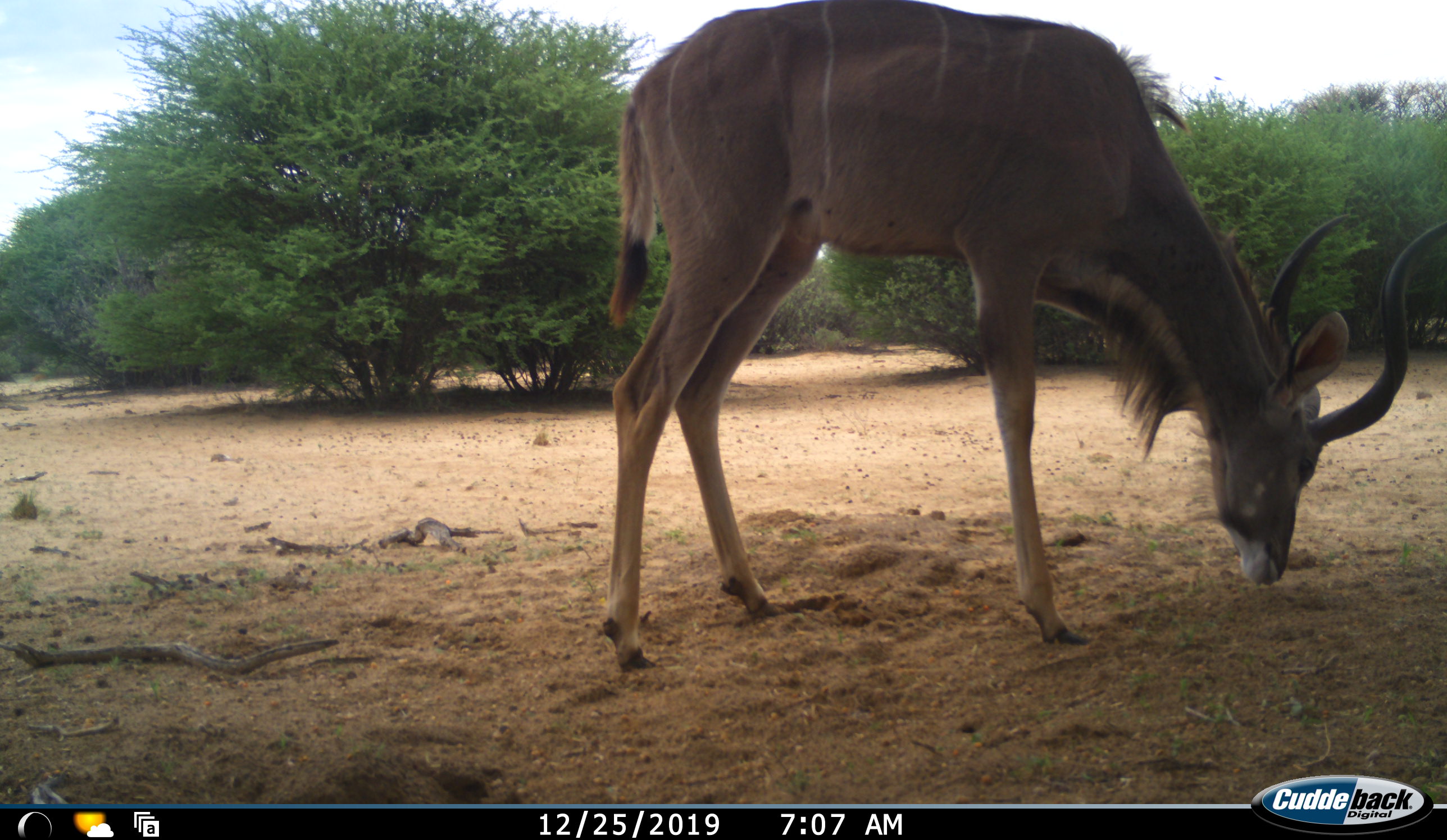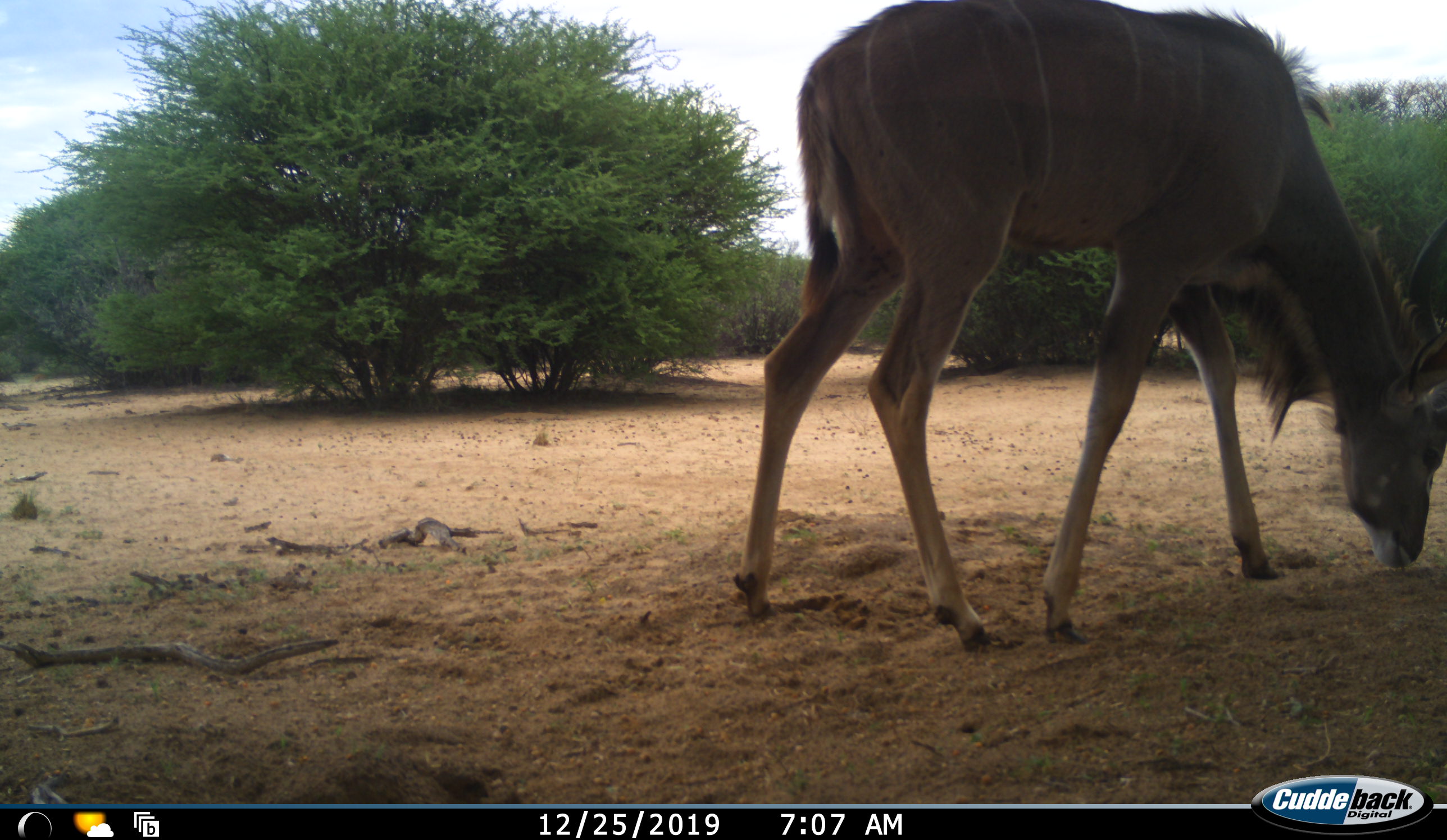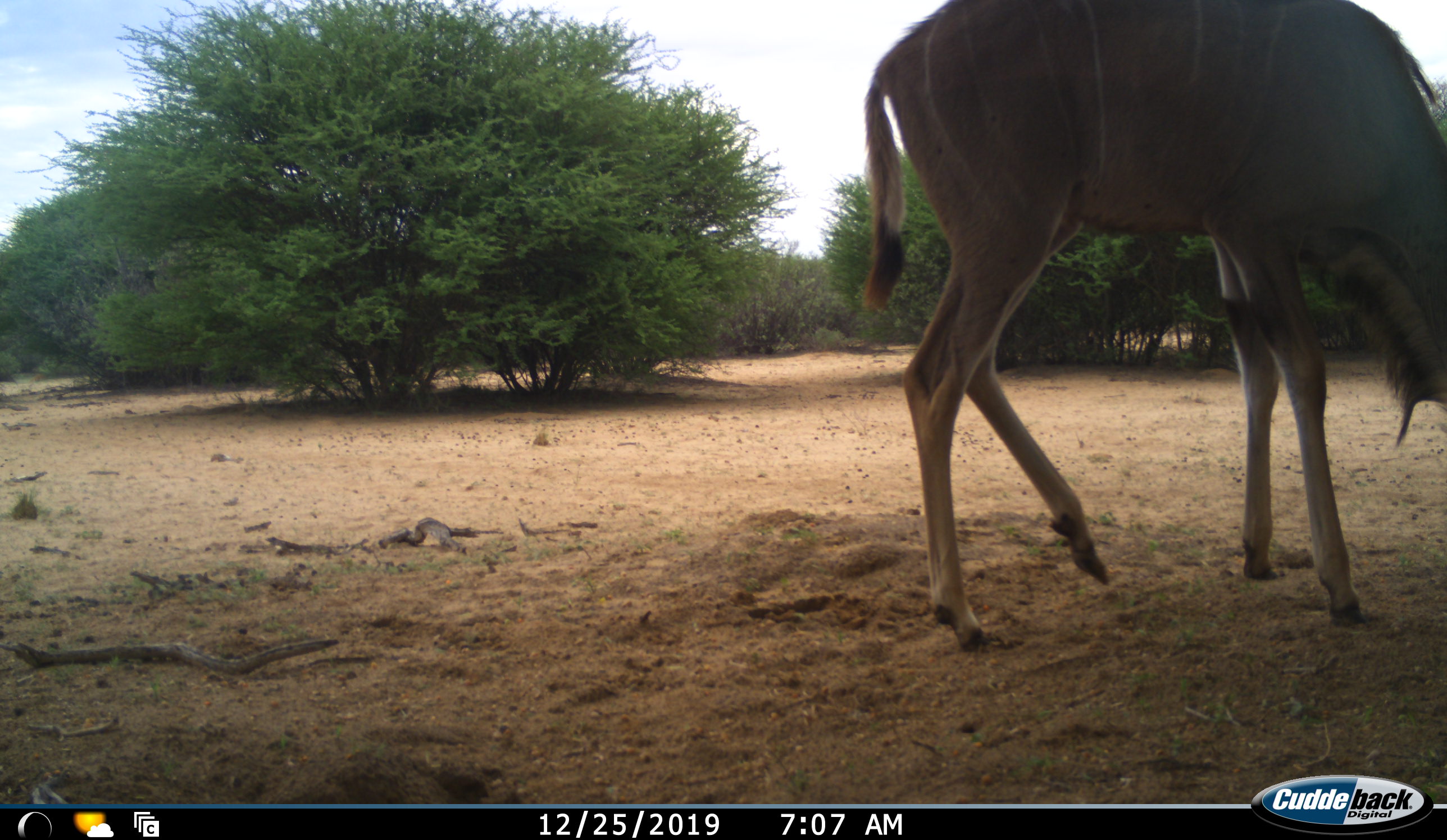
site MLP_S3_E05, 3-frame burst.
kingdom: Animalia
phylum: Chordata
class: Mammalia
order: Artiodactyla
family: Bovidae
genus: Tragelaphus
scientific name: Tragelaphus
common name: kudu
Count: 1.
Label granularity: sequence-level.